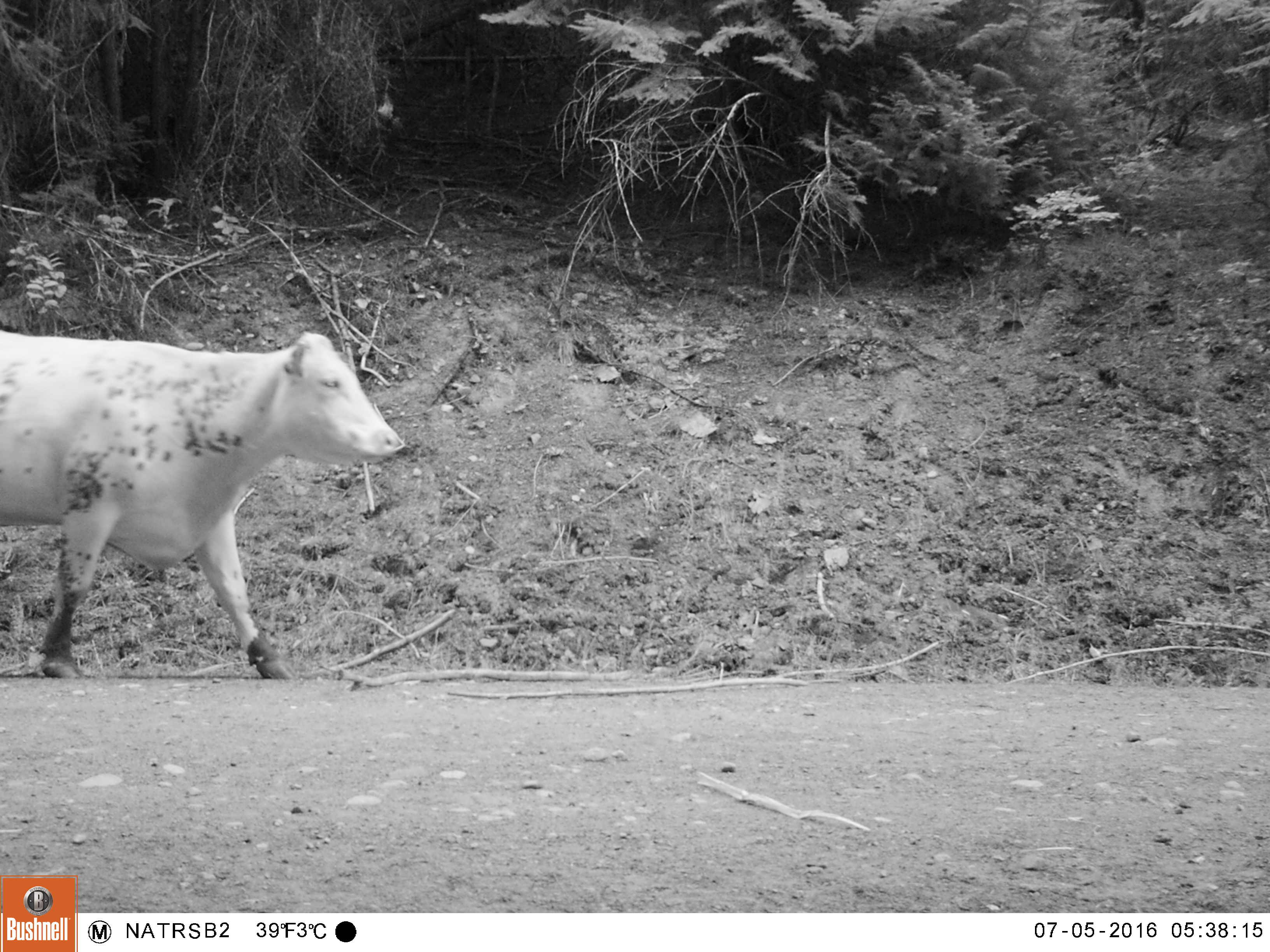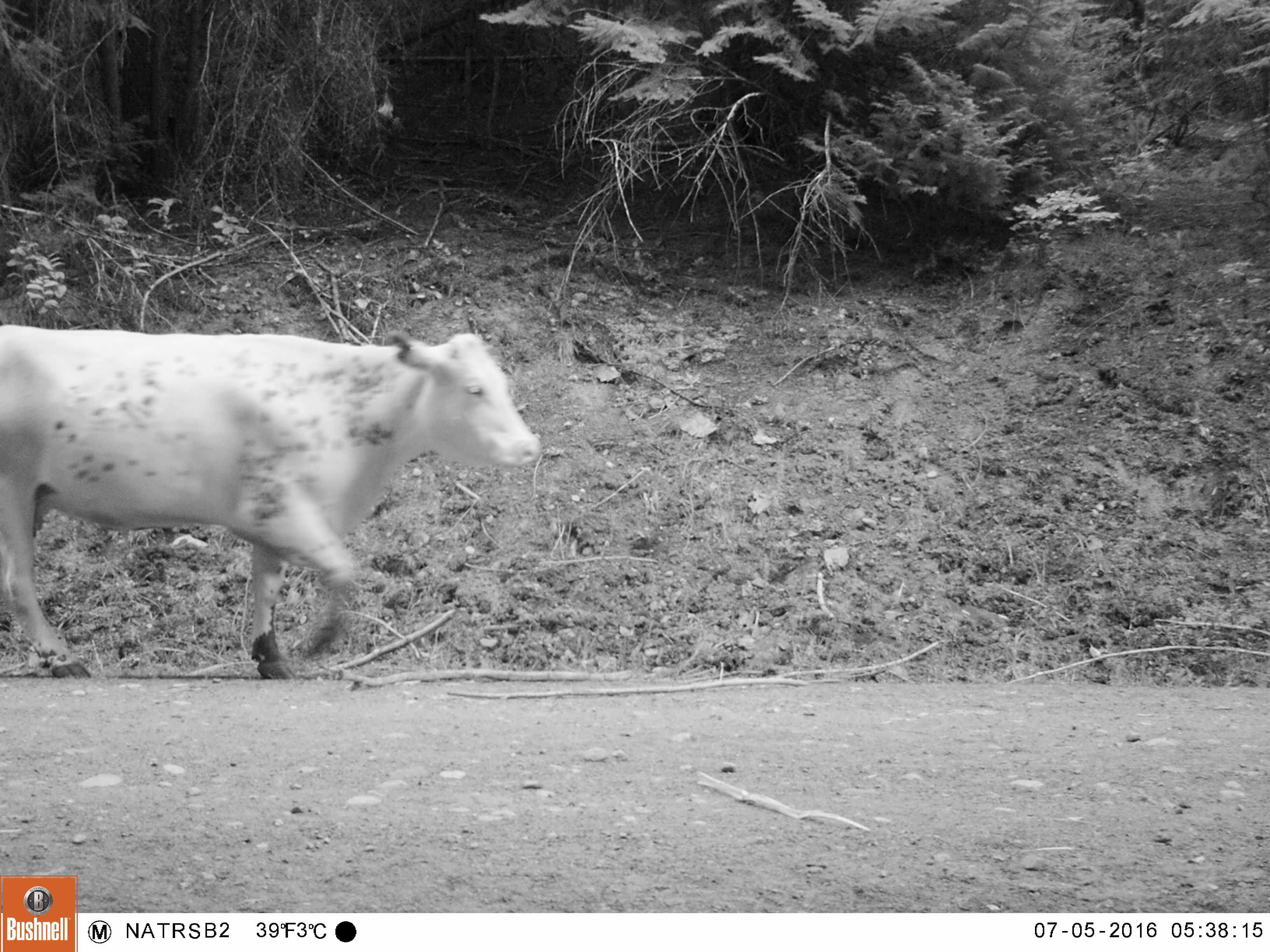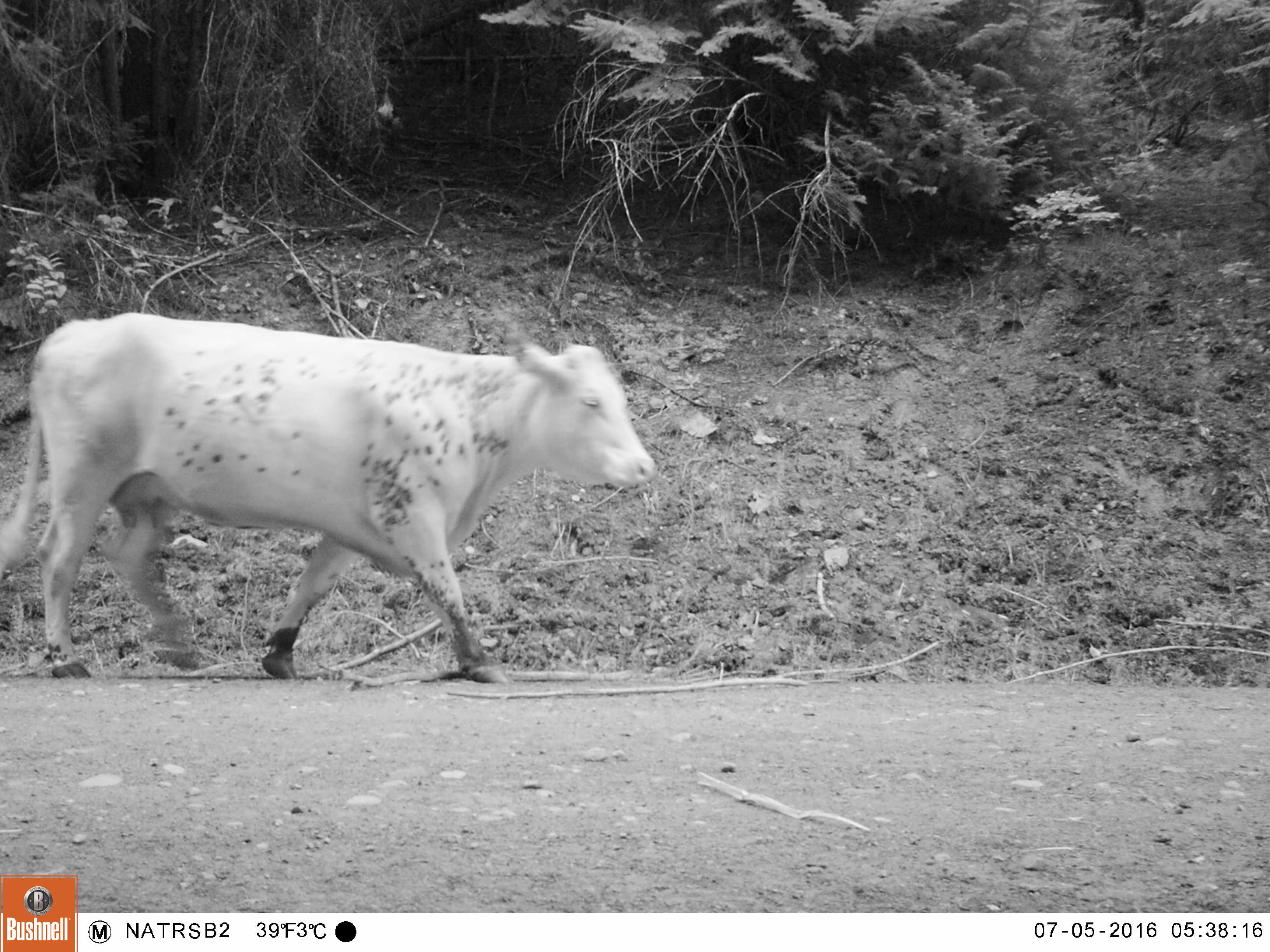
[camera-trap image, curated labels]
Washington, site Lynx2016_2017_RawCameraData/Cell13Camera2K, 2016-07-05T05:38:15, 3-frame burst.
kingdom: Animalia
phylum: Chordata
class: Mammalia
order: Artiodactyla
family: Bovidae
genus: Bos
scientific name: Bos taurus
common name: domestic cattle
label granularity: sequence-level